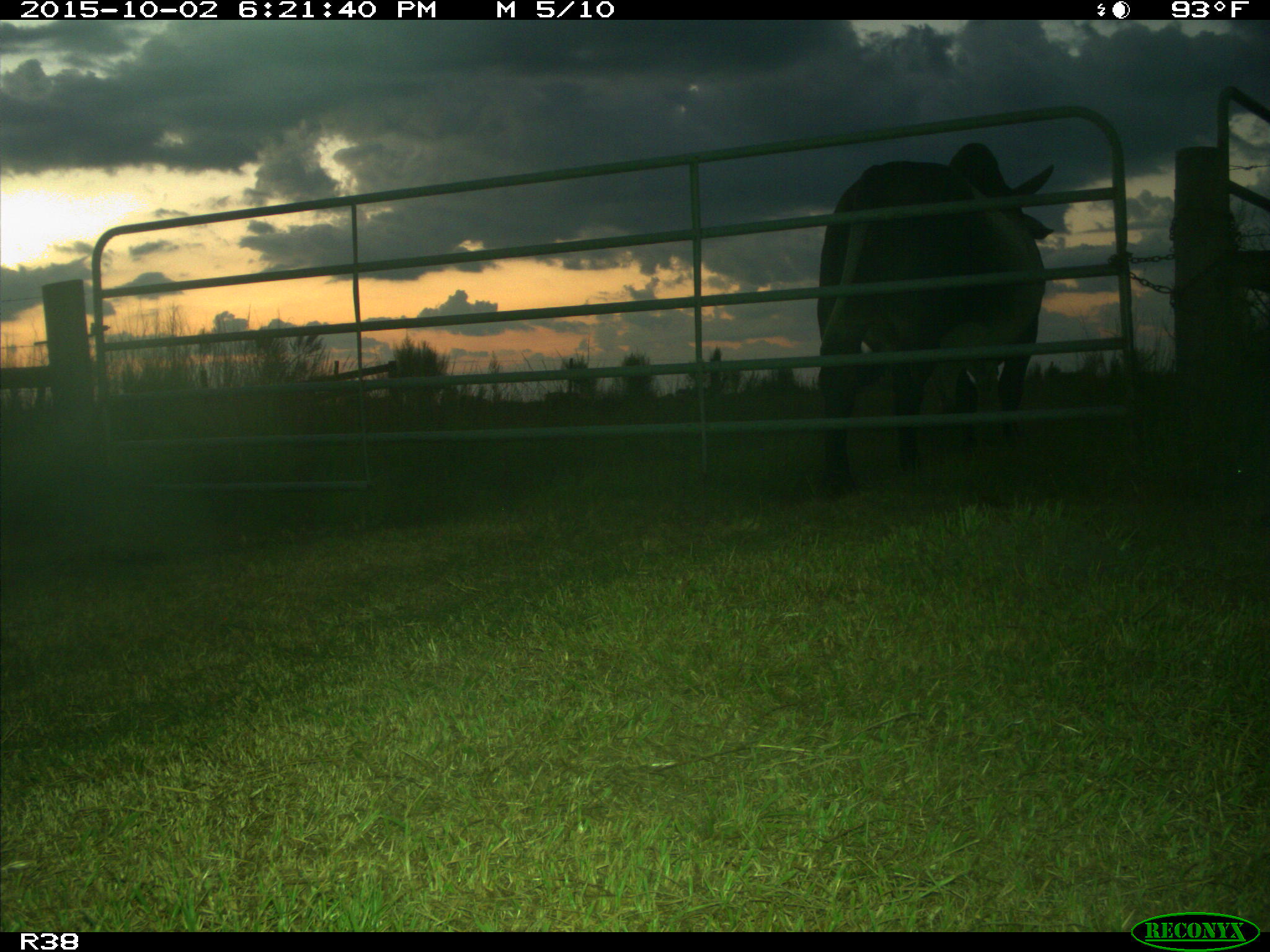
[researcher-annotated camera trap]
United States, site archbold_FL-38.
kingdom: Animalia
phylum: Chordata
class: Mammalia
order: Artiodactyla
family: Bovidae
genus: Bos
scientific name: Bos taurus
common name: domestic cow